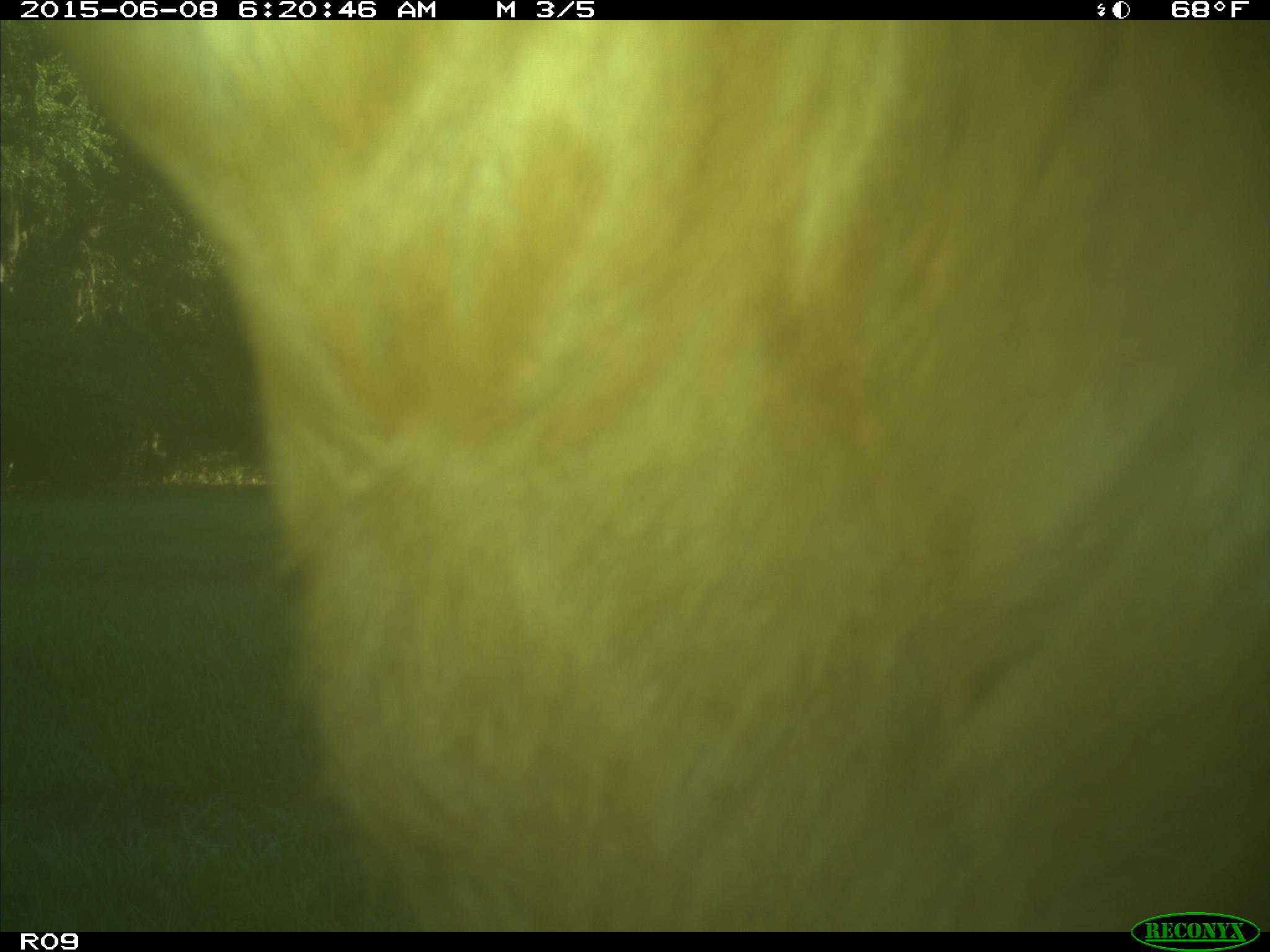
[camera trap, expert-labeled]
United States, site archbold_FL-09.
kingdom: Animalia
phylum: Chordata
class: Mammalia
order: Artiodactyla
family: Bovidae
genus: Bos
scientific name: Bos taurus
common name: domestic cow